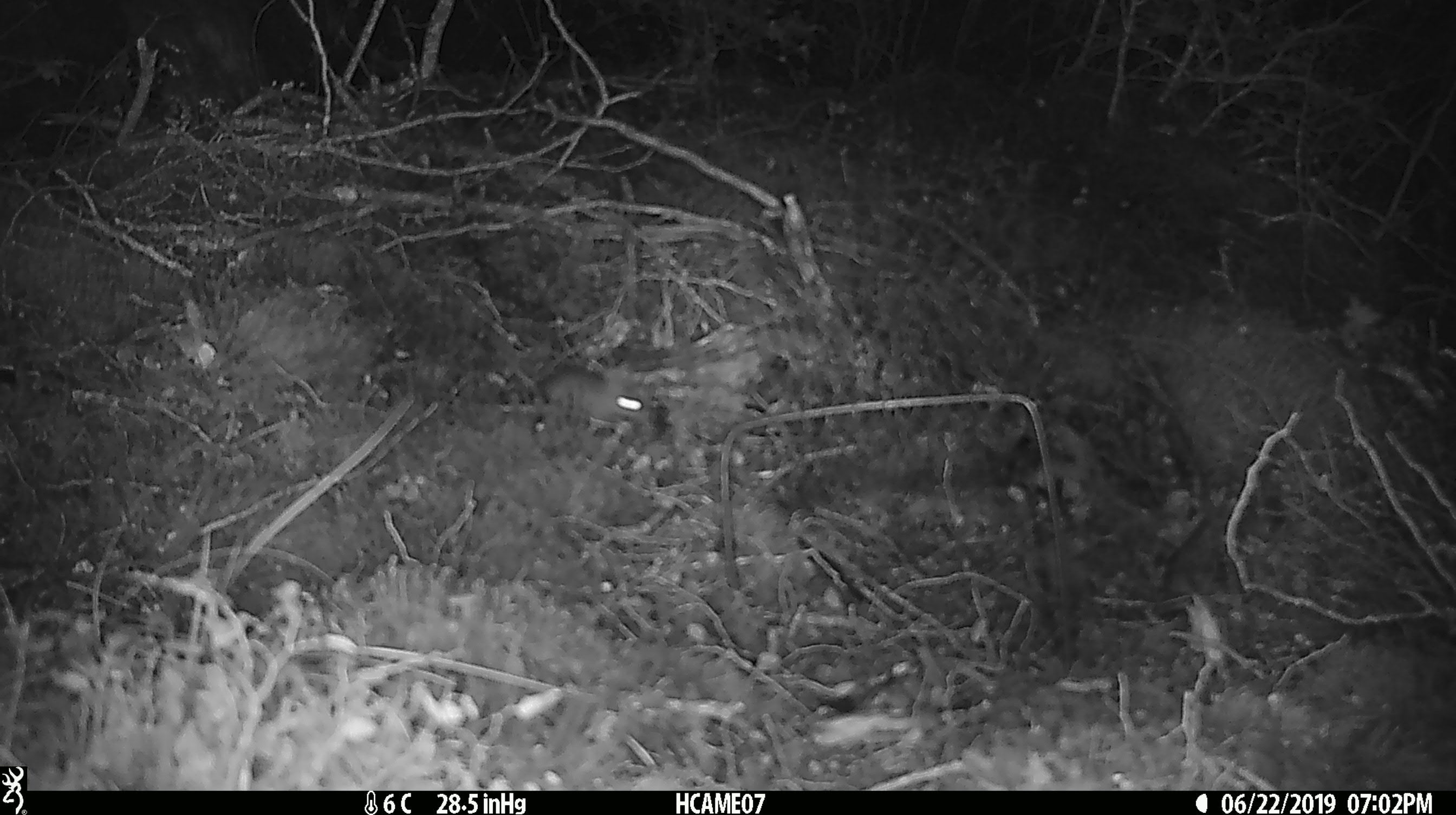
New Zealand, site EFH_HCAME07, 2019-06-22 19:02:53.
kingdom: Animalia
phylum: Chordata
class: Mammalia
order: Rodentia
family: Muridae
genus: Mus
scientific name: Mus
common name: mouse